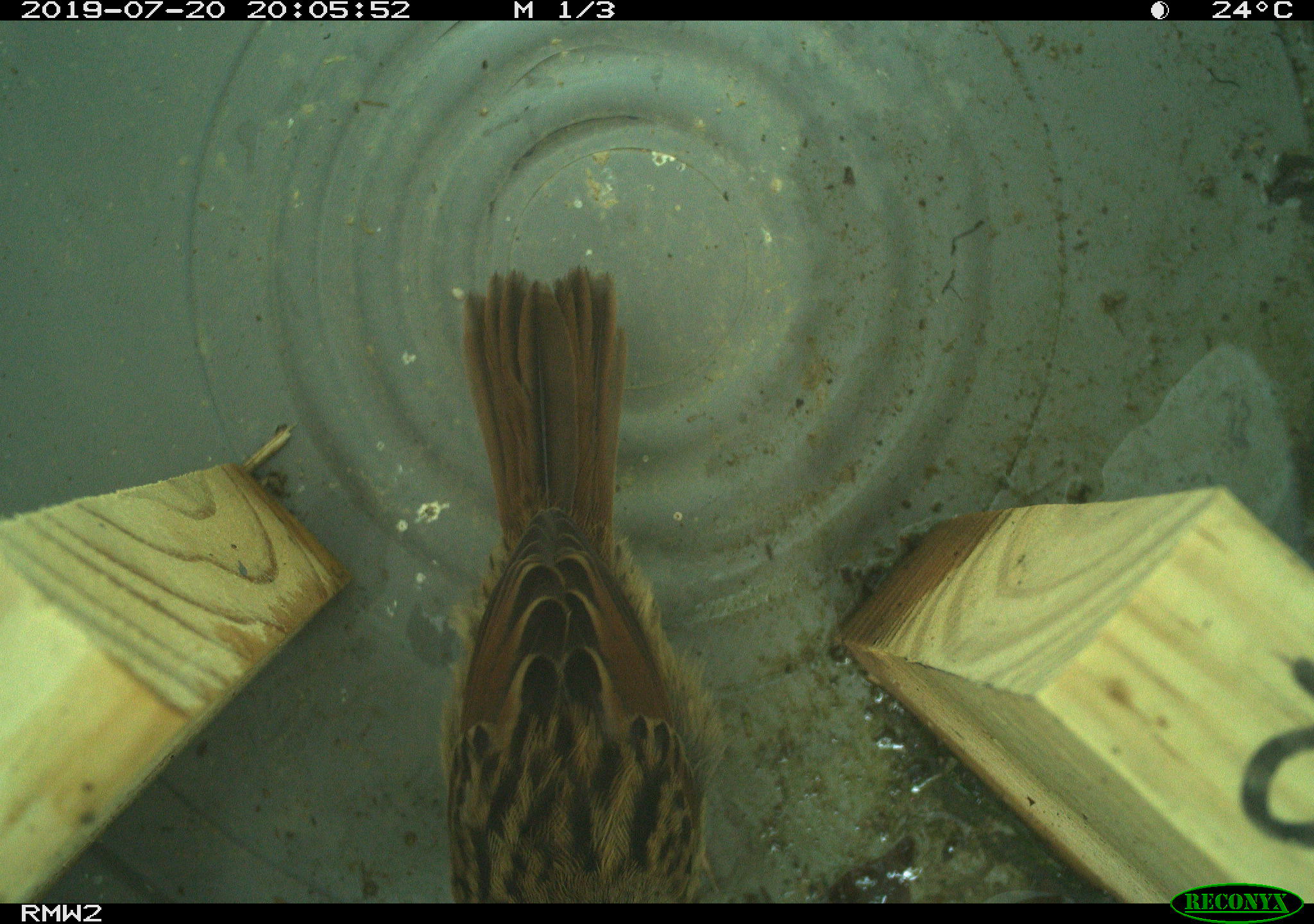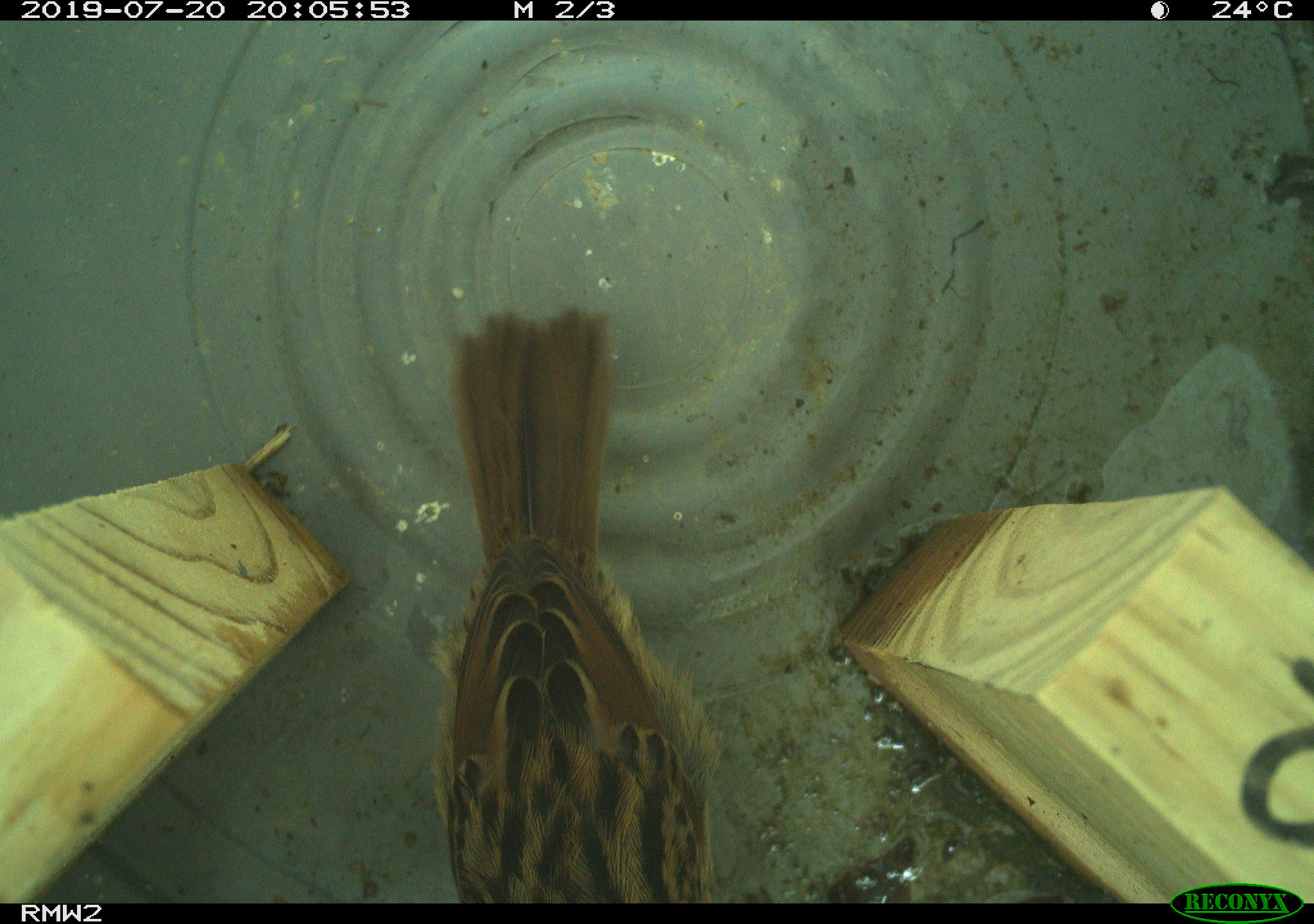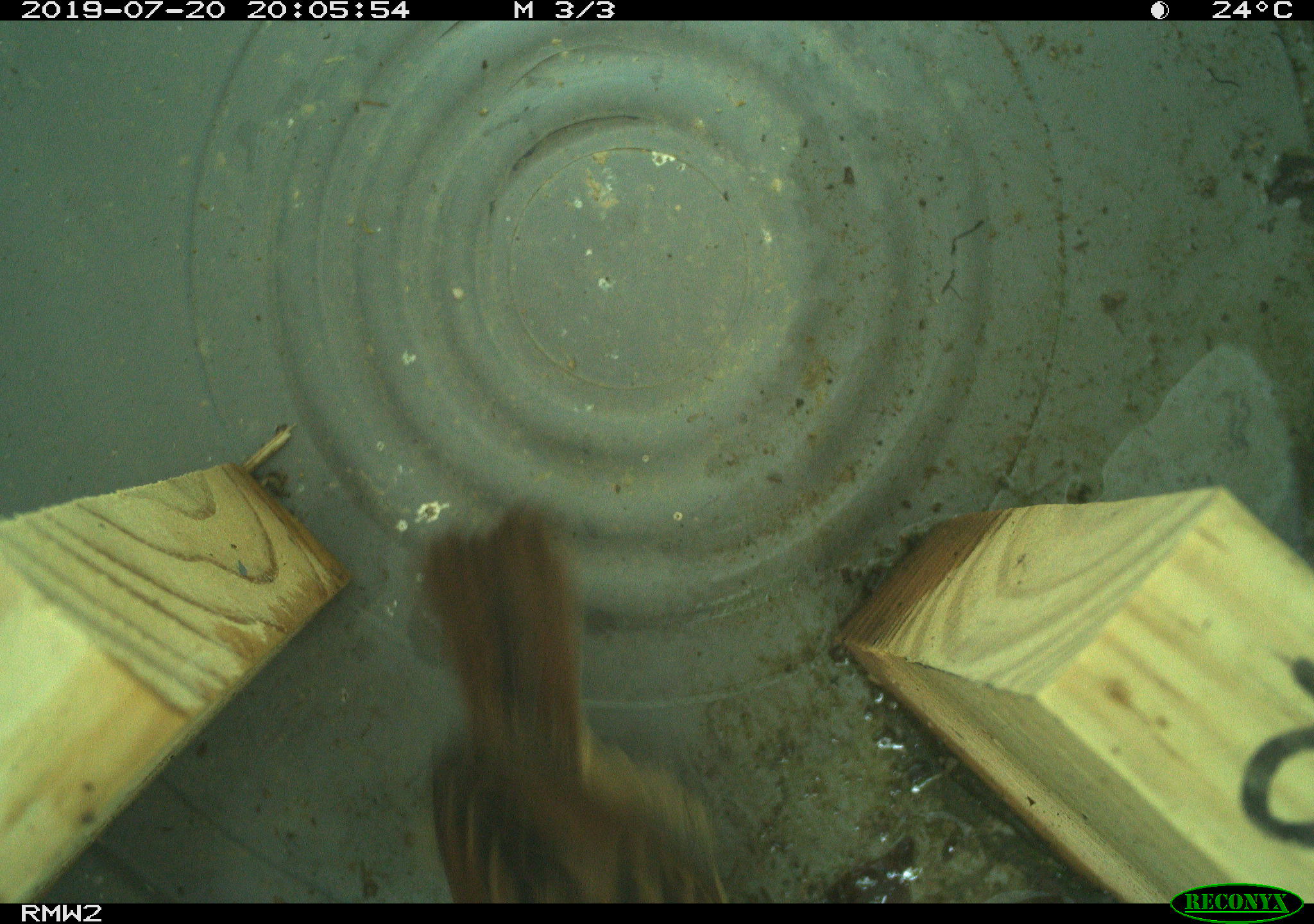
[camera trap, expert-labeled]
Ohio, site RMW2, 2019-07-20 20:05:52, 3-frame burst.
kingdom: Animalia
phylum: Chordata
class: Aves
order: Passeriformes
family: Passerellidae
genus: Melospiza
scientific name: Melospiza melodia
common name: song sparrow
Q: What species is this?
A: Song sparrow (Melospiza melodia).